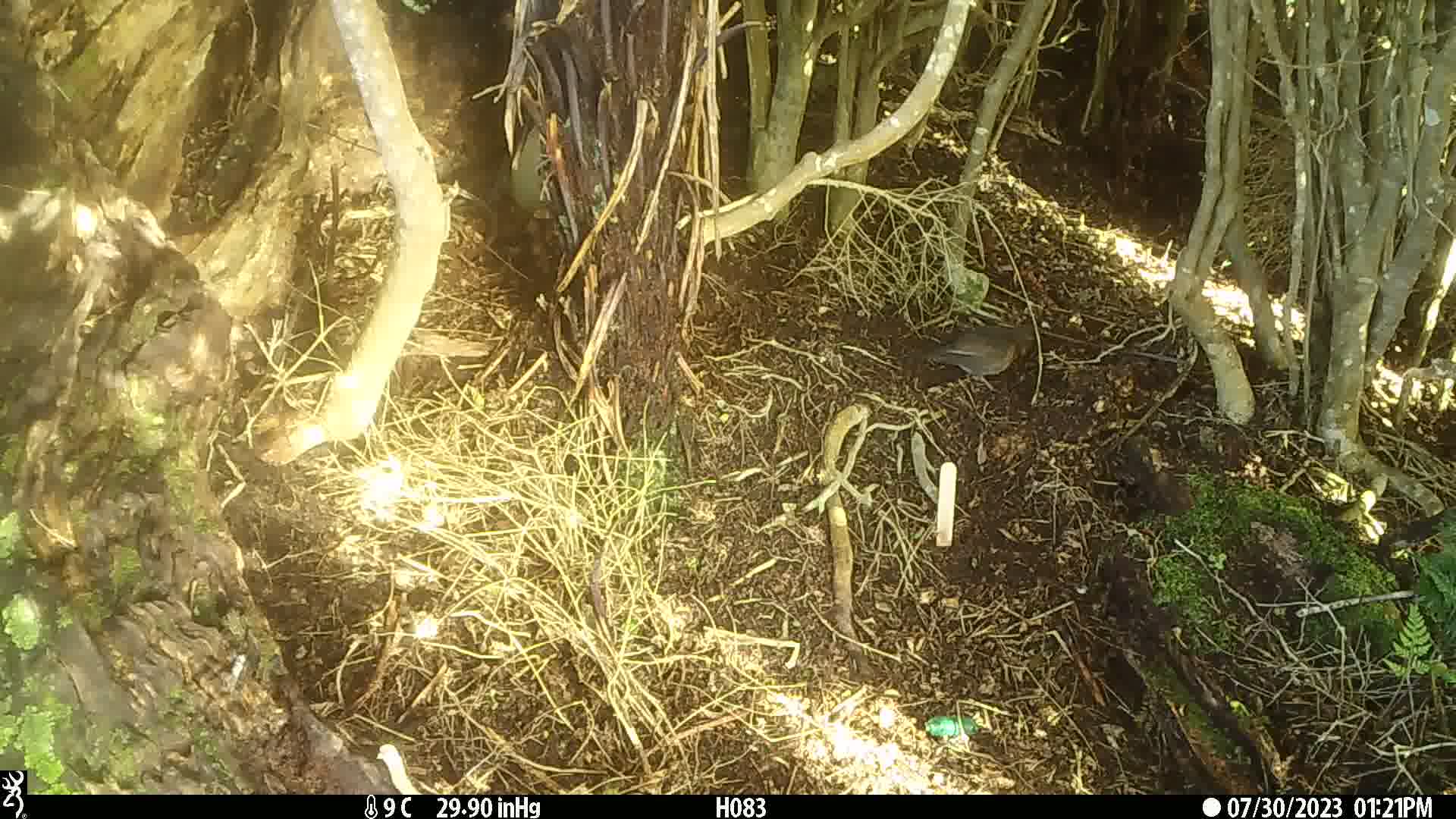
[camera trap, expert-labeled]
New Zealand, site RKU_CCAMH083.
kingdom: Animalia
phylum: Chordata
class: Aves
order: Passeriformes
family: Turdidae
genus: Turdus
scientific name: Turdus philomelos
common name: song thrush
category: thrush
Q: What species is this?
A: Thrush (song thrush) (Turdus philomelos).